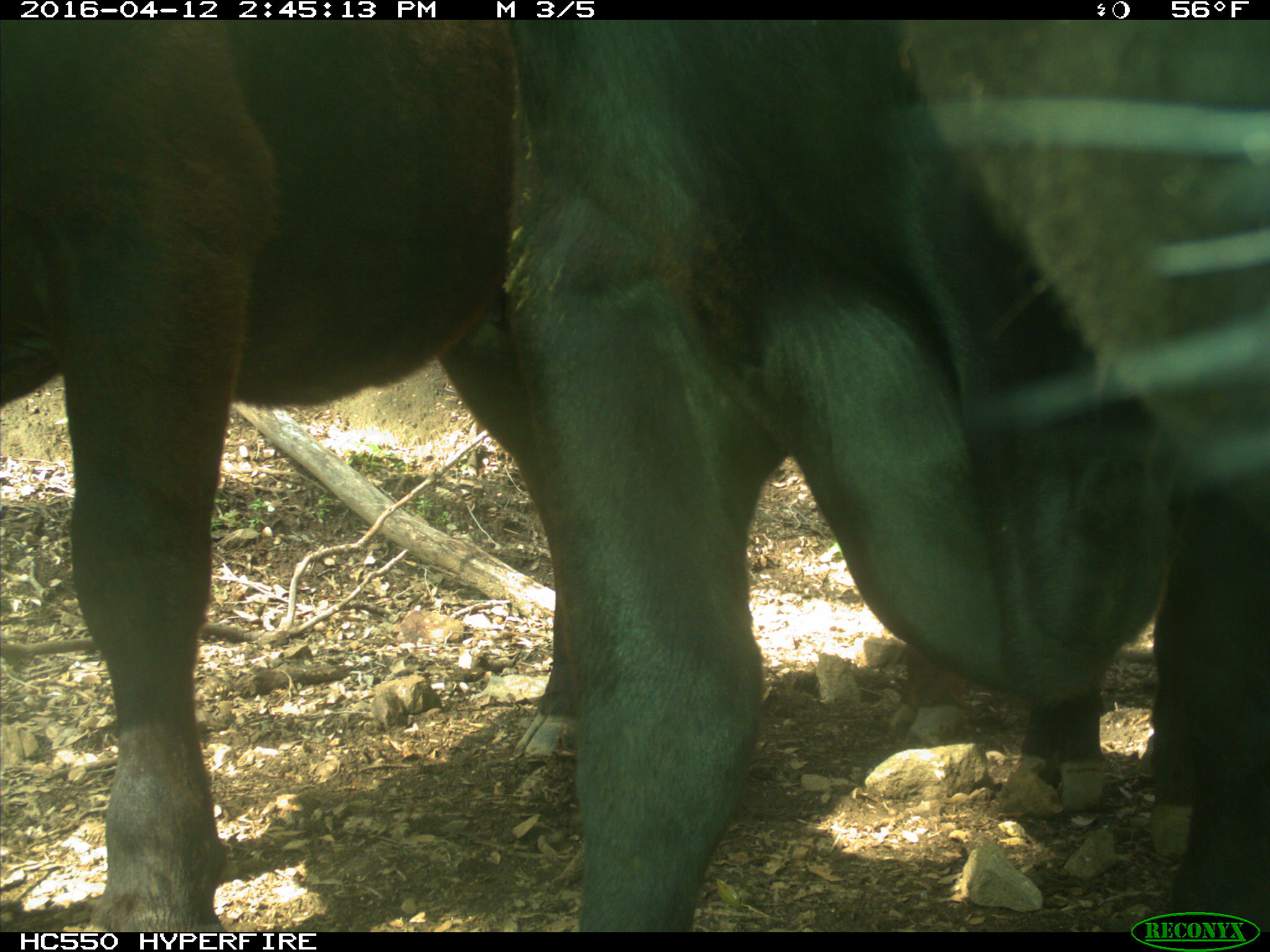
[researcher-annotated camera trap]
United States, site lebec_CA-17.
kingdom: Animalia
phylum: Chordata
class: Mammalia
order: Artiodactyla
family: Bovidae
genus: Bos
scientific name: Bos taurus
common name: domestic cow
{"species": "Bos taurus (domestic cow)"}